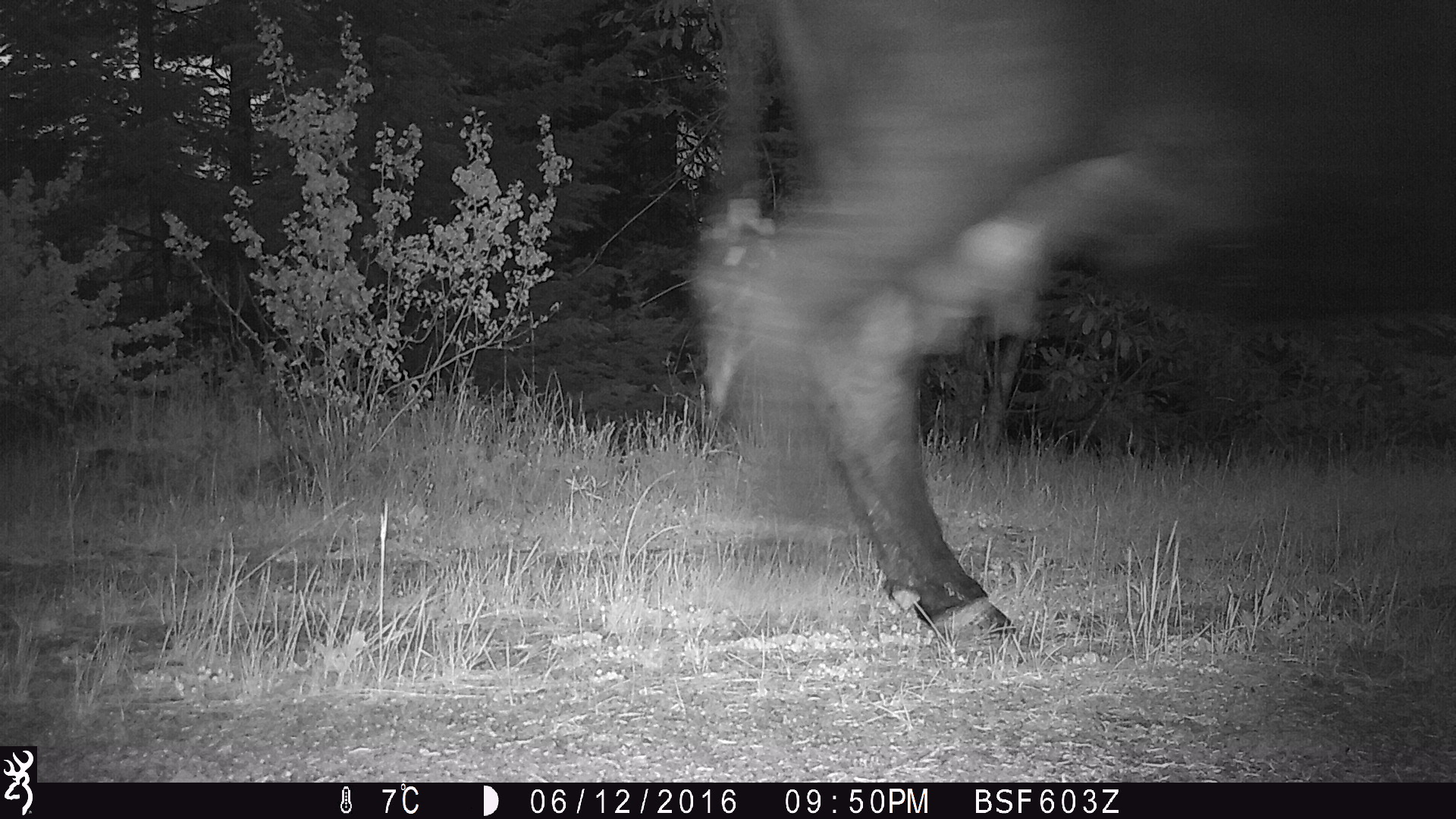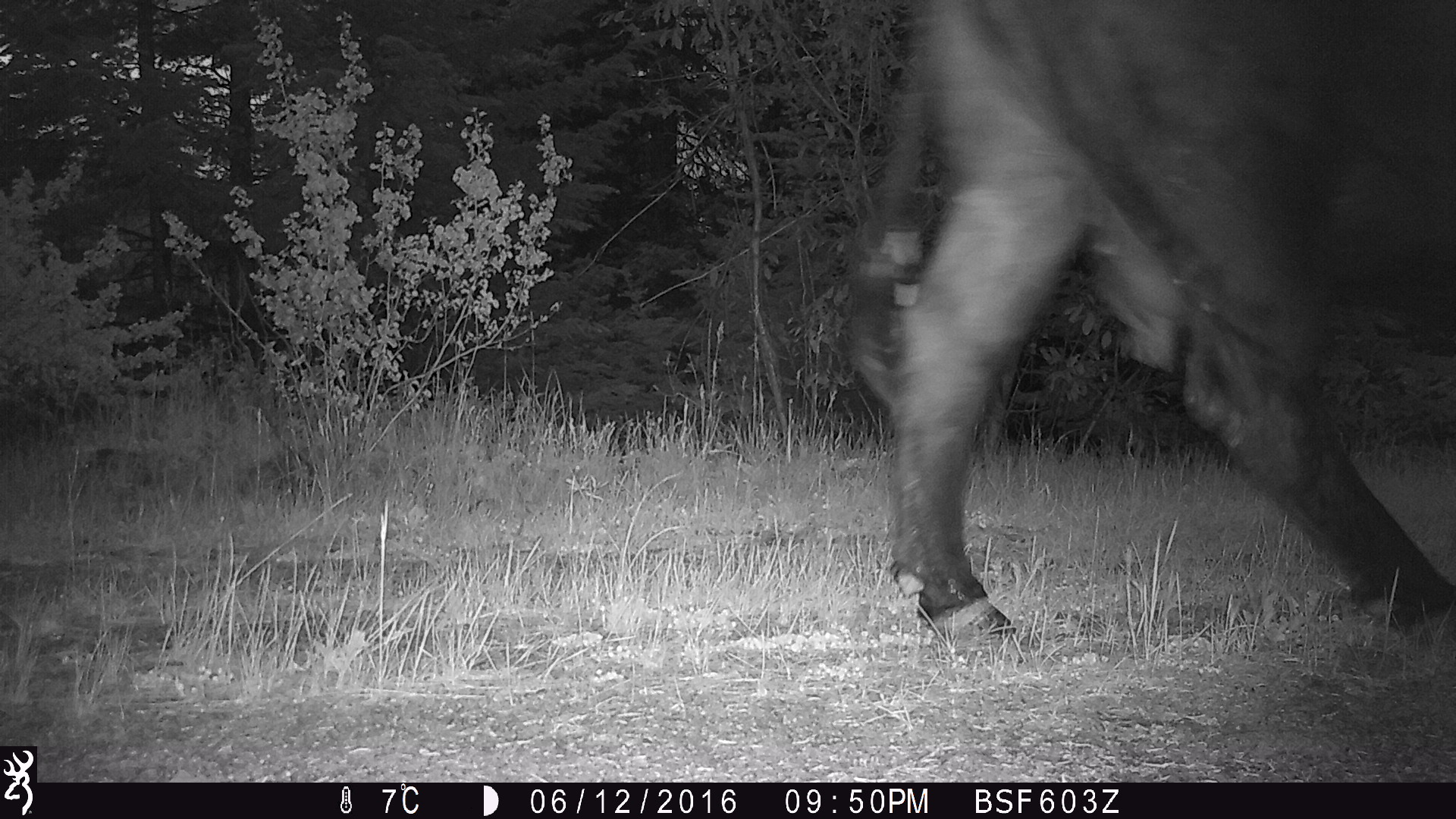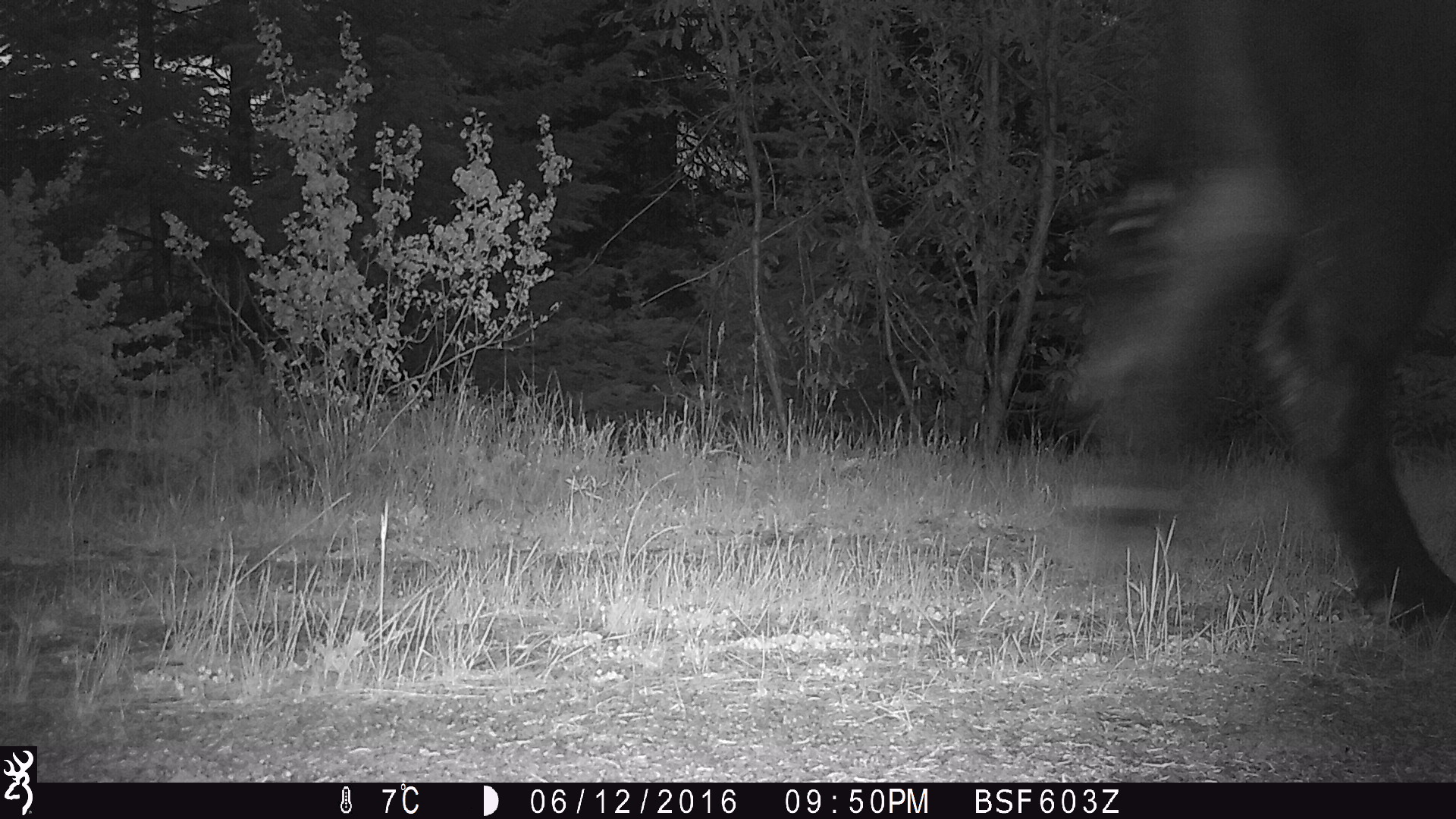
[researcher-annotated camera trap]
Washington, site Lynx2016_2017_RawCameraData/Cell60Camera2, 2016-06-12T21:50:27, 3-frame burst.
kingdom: Animalia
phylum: Chordata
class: Mammalia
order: Artiodactyla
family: Bovidae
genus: Bos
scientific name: Bos taurus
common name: domestic cattle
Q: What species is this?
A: Domestic cattle (Bos taurus).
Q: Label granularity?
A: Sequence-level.